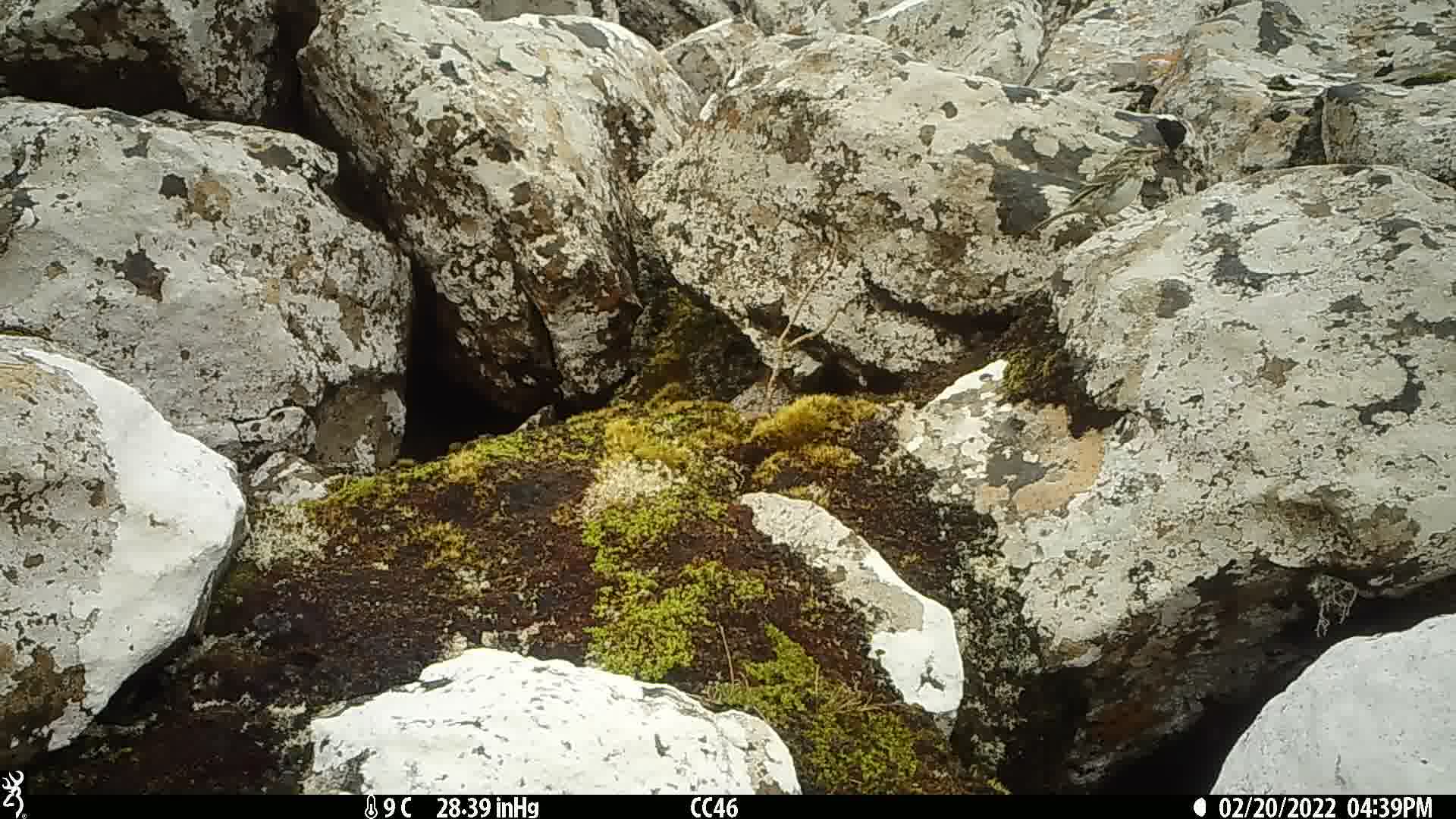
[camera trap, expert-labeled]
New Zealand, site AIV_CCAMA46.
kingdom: Animalia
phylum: Chordata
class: Aves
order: Passeriformes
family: Motacillidae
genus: Anthus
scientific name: Anthus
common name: pipit